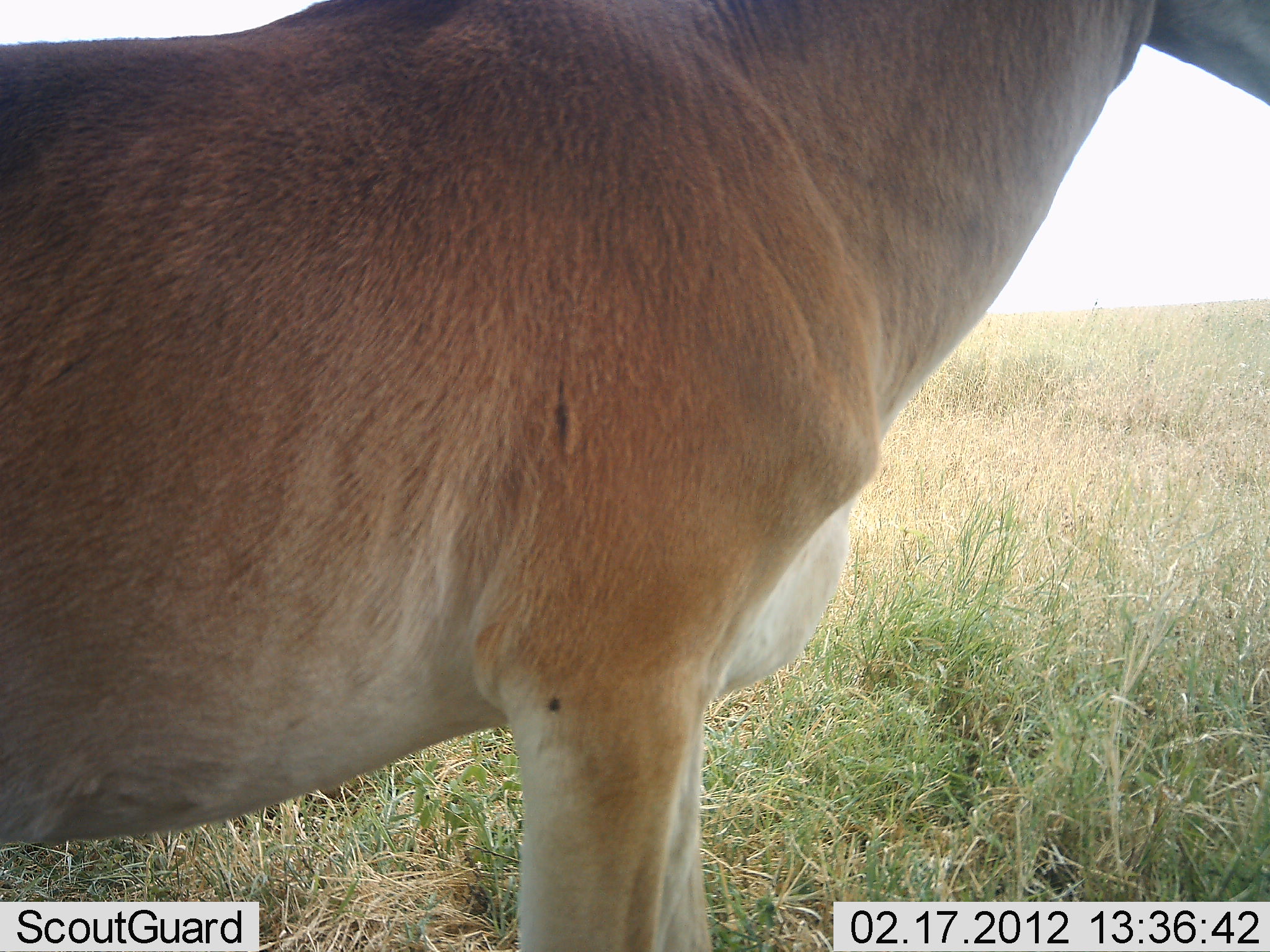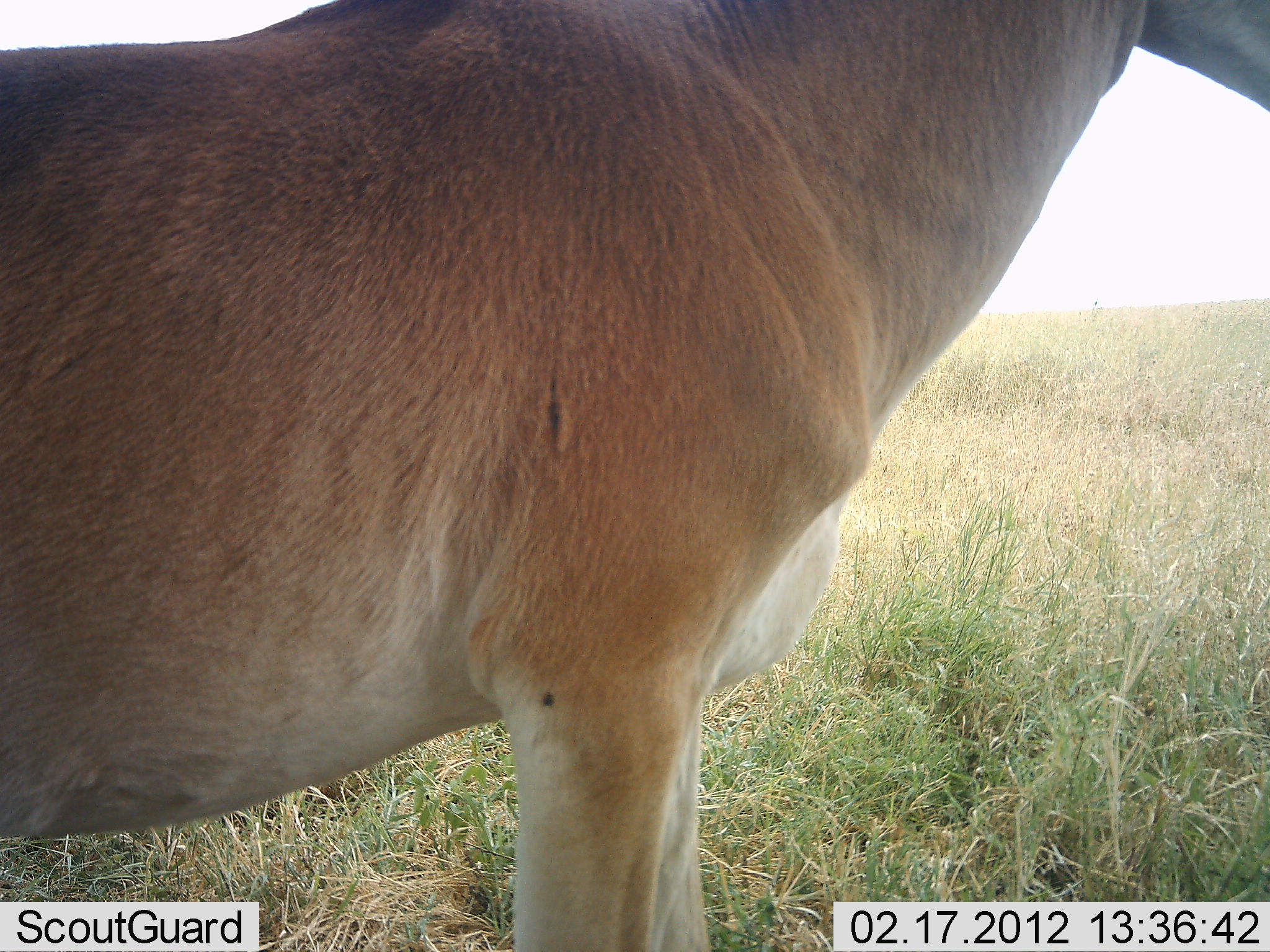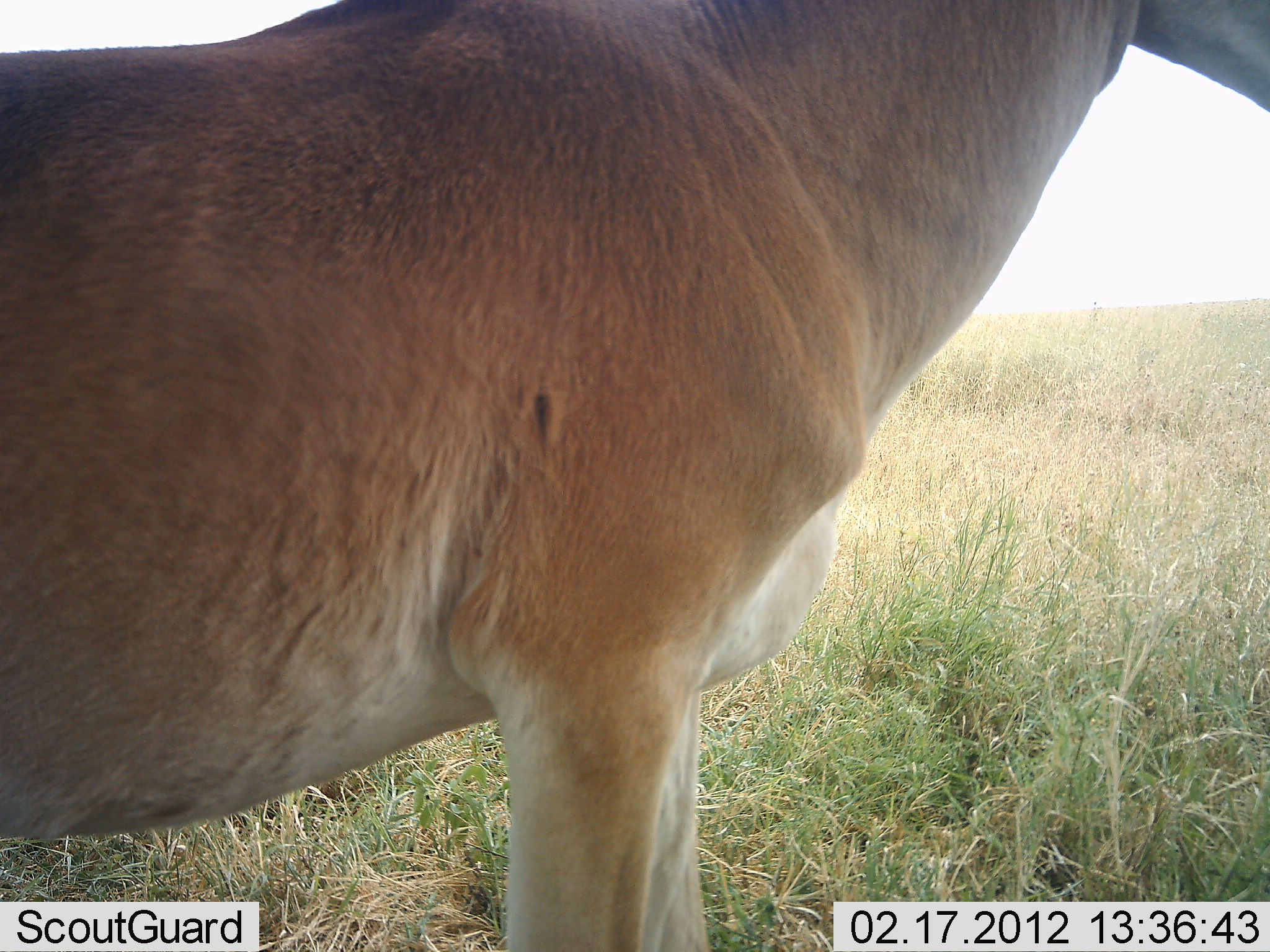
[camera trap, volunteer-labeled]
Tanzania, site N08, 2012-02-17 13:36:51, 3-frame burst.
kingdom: Animalia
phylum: Chordata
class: Mammalia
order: Artiodactyla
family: Bovidae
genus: Alcelaphus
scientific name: Alcelaphus buselaphus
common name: hartebeest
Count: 1.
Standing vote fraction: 100%.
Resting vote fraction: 7%.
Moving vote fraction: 0%.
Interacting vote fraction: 0%.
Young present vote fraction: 0%.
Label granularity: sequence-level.